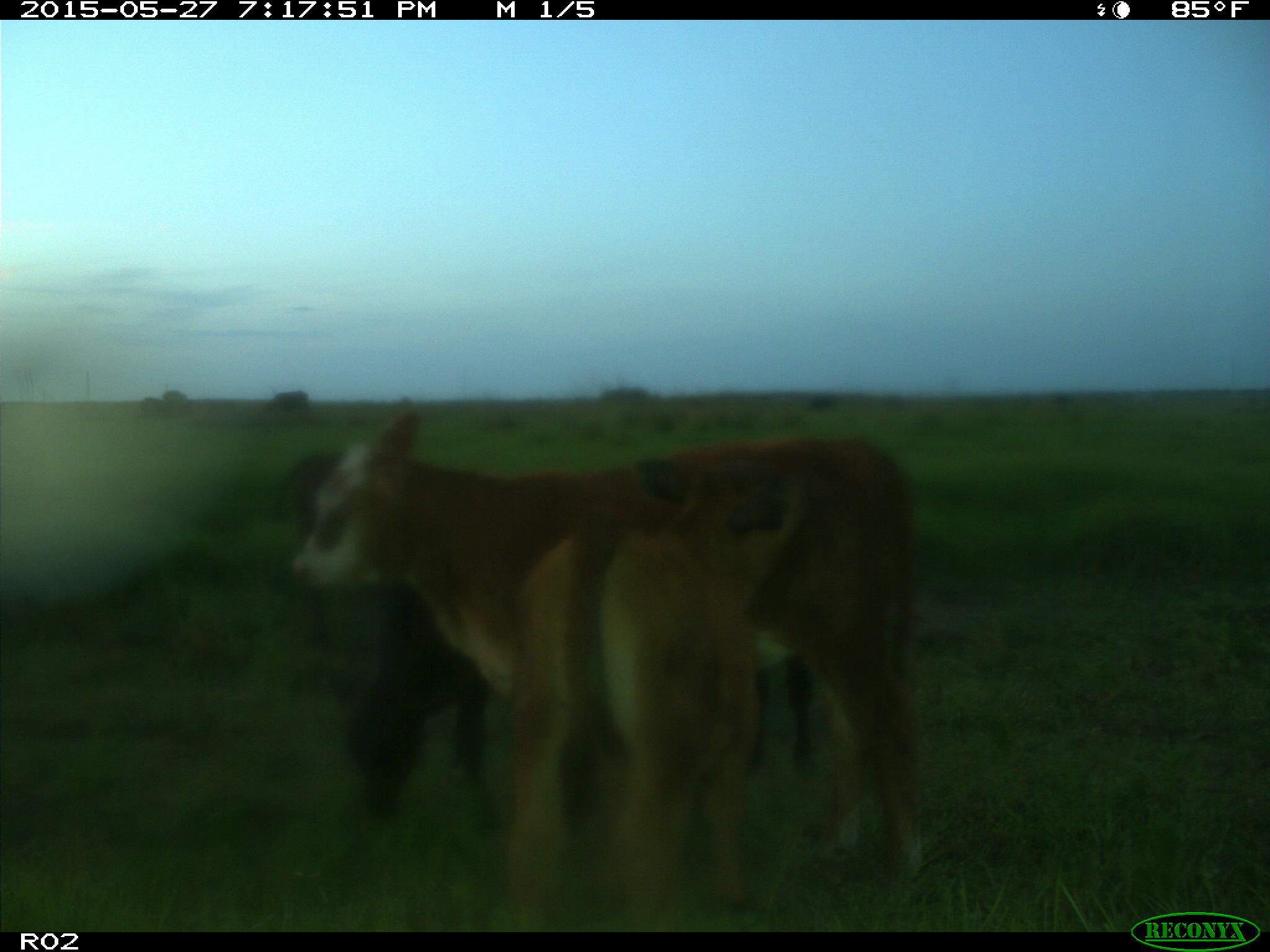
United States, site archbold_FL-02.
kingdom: Animalia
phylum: Chordata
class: Mammalia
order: Artiodactyla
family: Bovidae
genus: Bos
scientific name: Bos taurus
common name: domestic cow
Bos taurus (domestic cow).